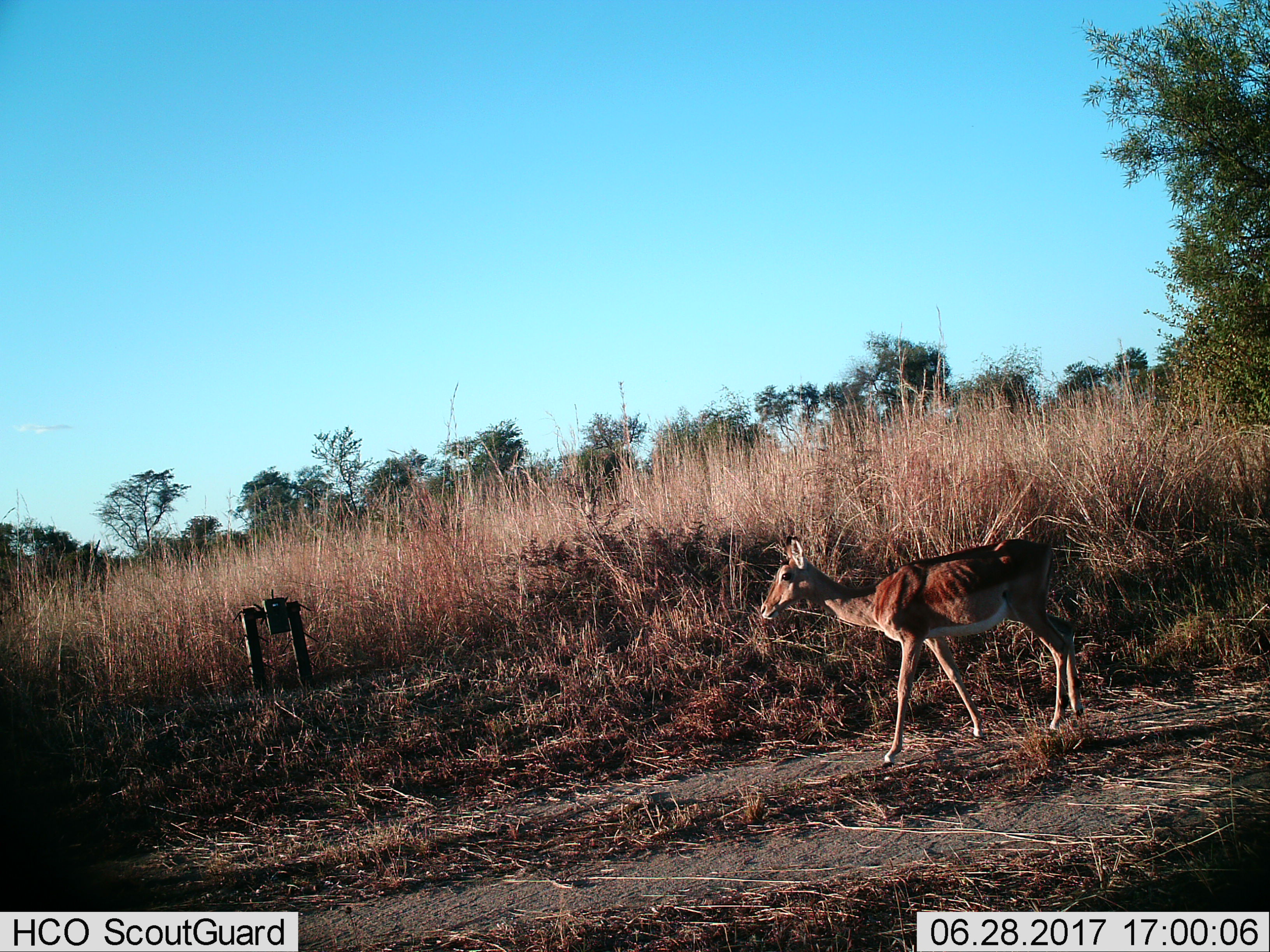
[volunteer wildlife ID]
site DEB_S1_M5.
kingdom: Animalia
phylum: Chordata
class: Mammalia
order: Artiodactyla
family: Bovidae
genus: Aepyceros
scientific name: Aepyceros melampus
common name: impala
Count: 1.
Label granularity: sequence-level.